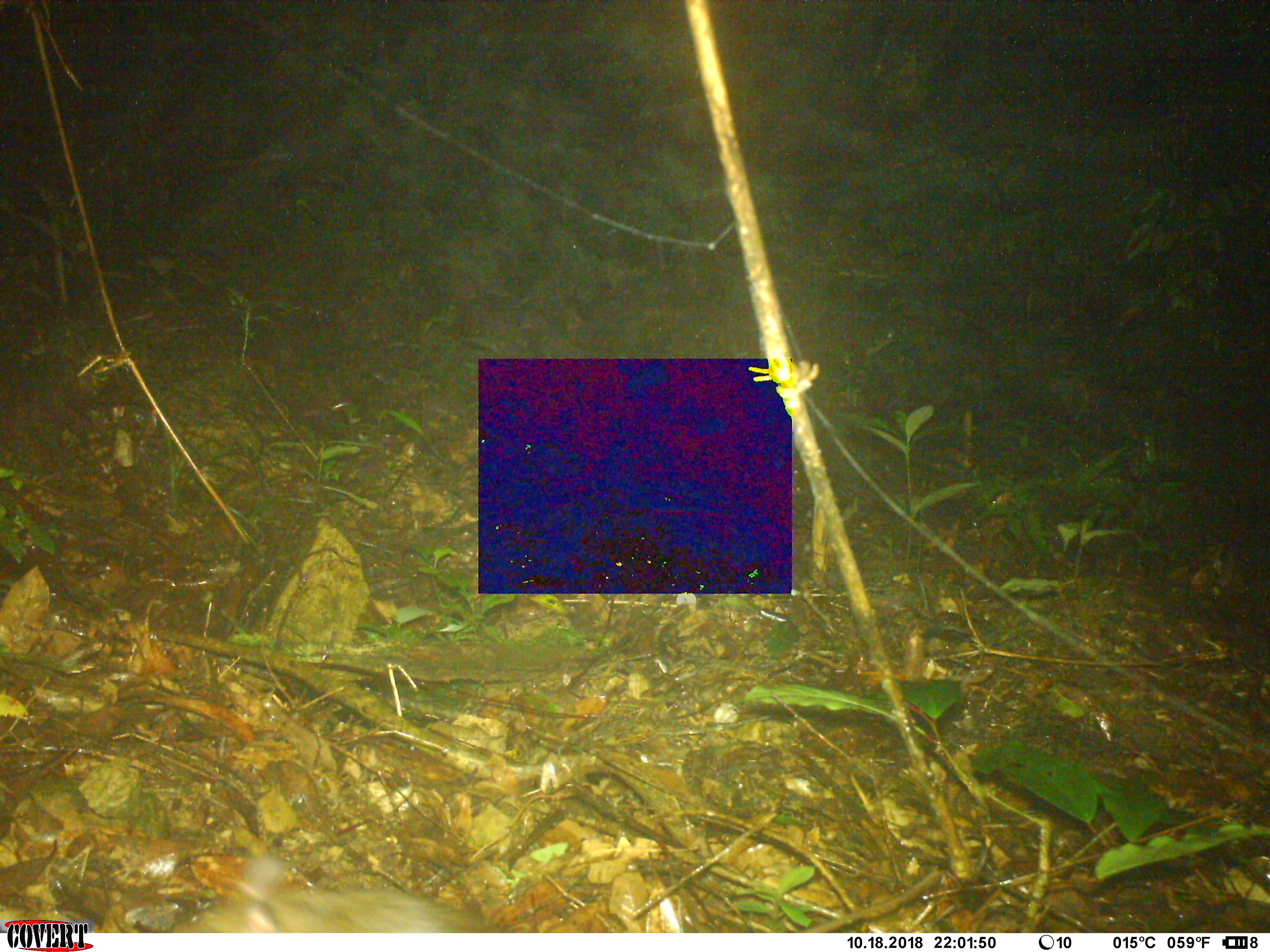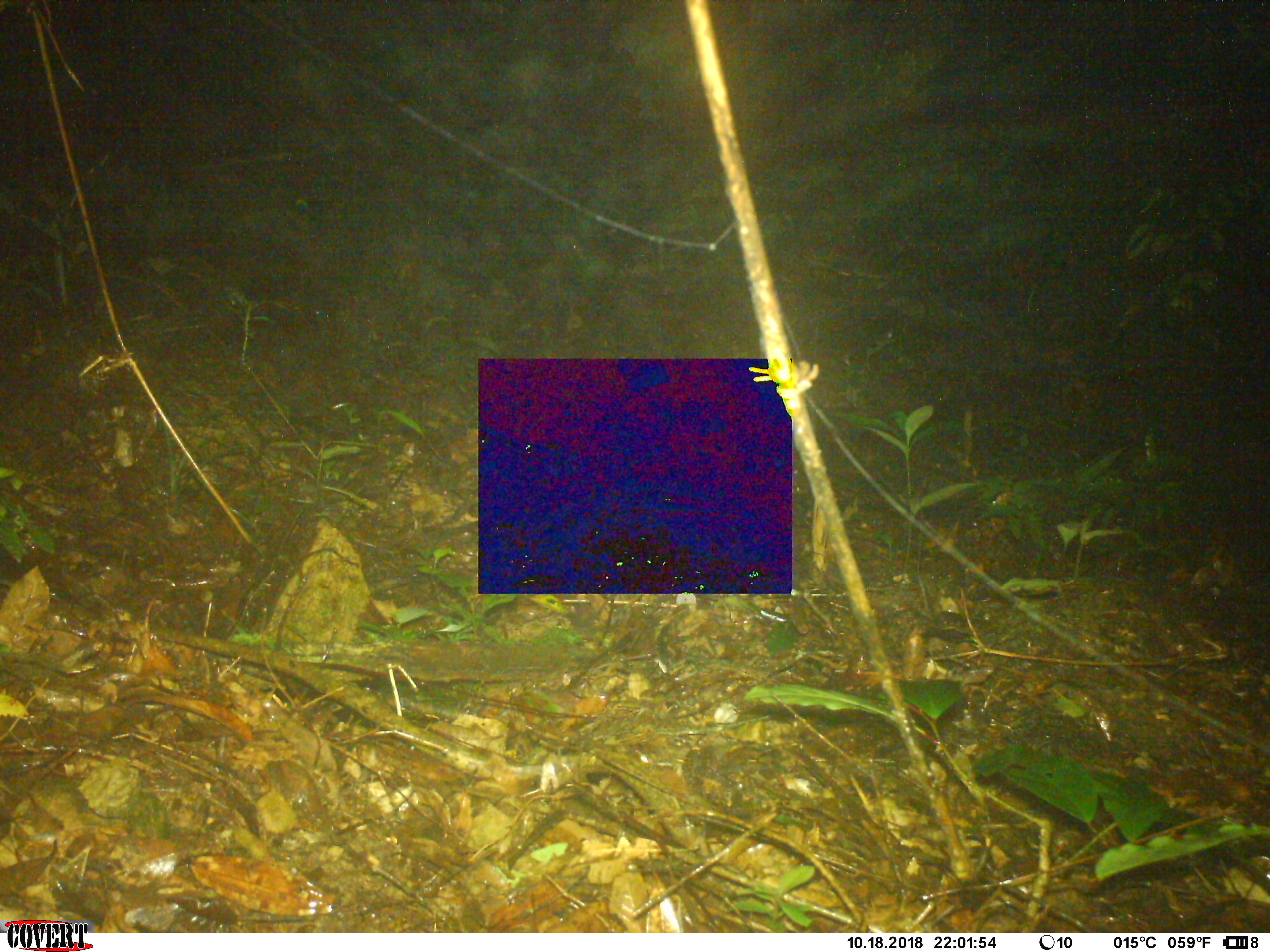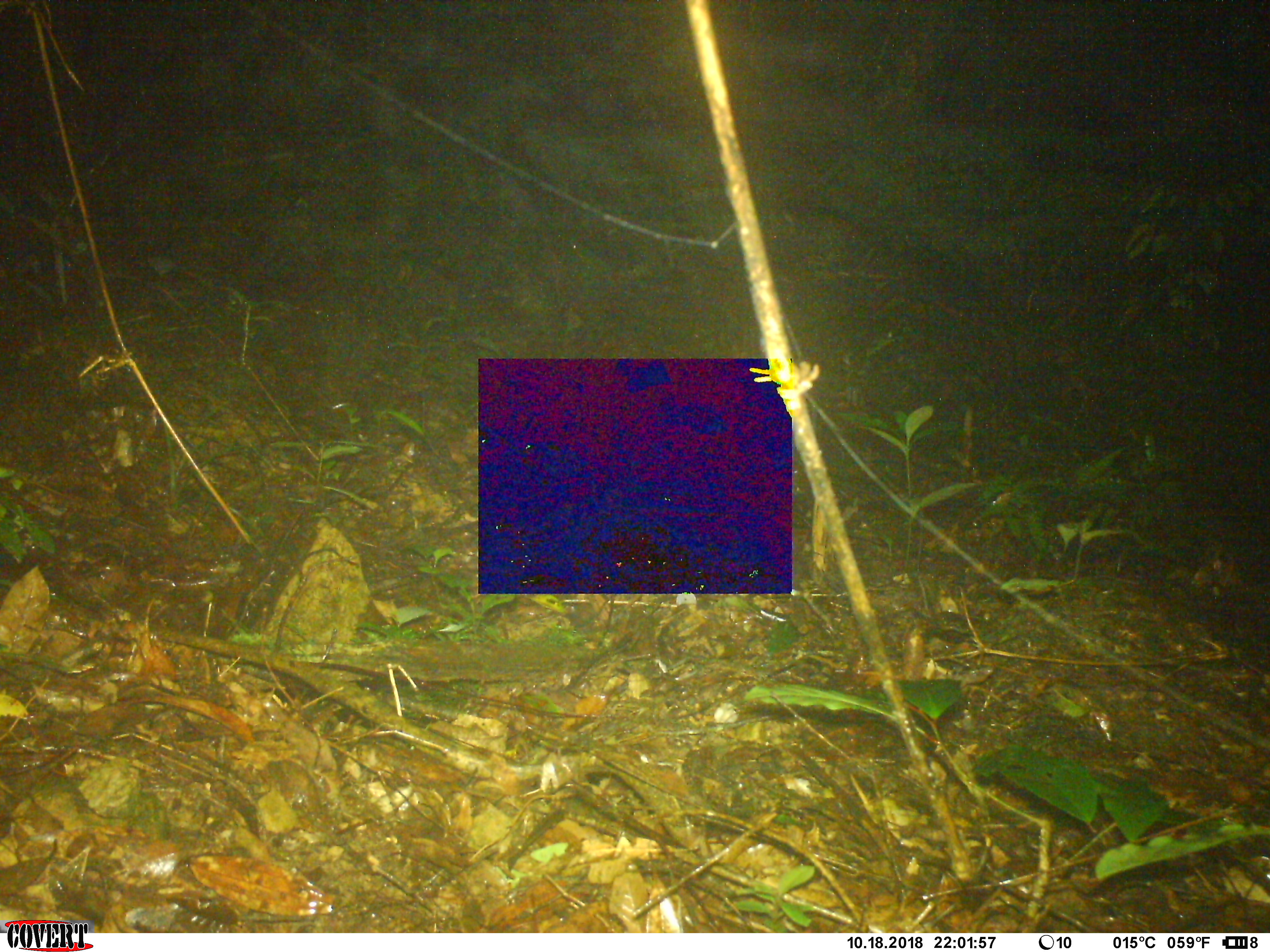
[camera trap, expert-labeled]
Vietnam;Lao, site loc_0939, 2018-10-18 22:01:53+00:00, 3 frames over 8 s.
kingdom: Animalia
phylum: Chordata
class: Mammalia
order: Rodentia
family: Muridae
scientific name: Muridae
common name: old-world mice and rats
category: unidentified murid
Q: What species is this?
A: Unidentified murid (old-world mice and rats) (Muridae).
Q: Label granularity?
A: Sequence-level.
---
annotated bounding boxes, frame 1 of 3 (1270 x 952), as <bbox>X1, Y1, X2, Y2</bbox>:
unidentified murid: <bbox>233, 850, 443, 932</bbox>